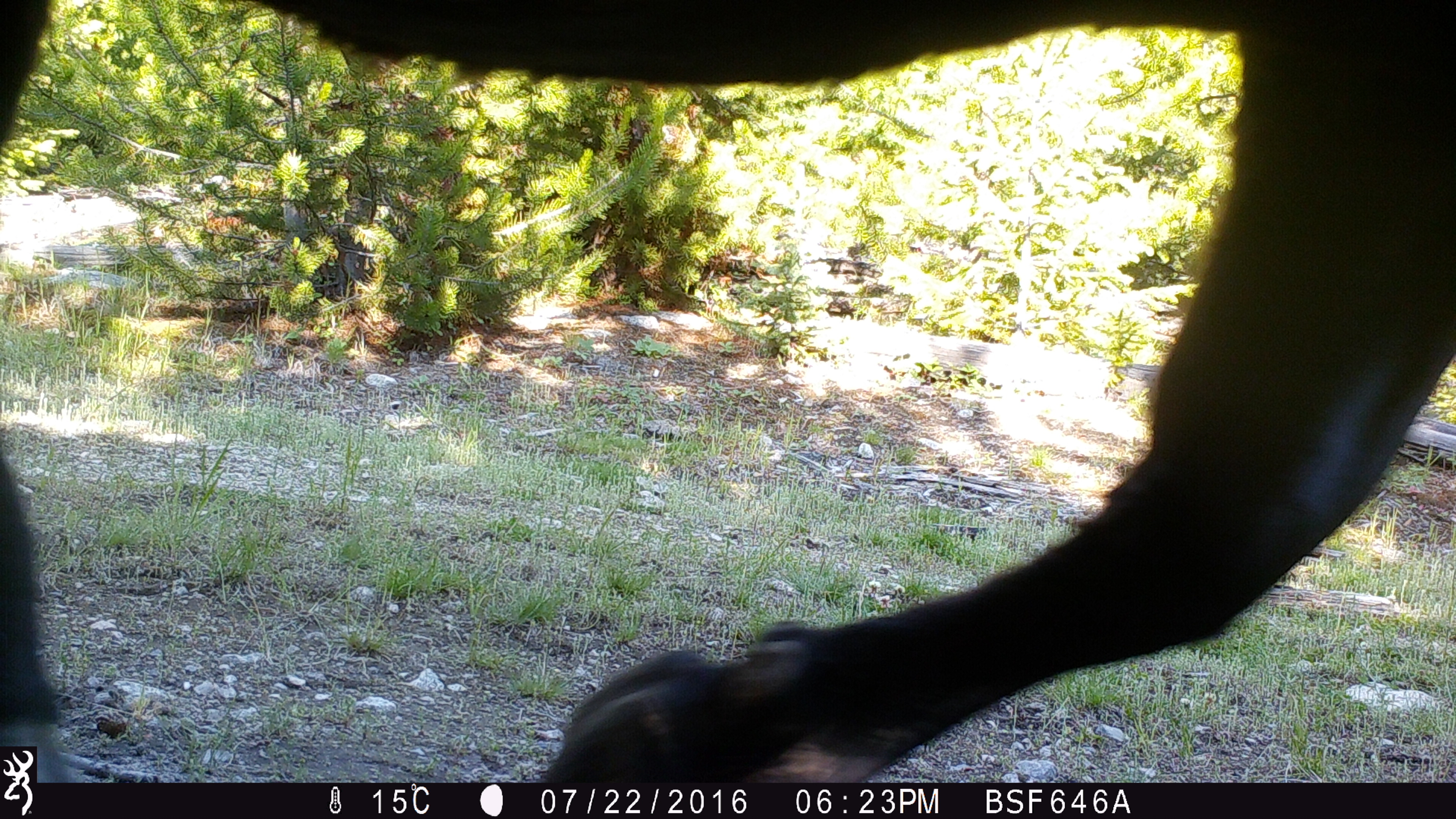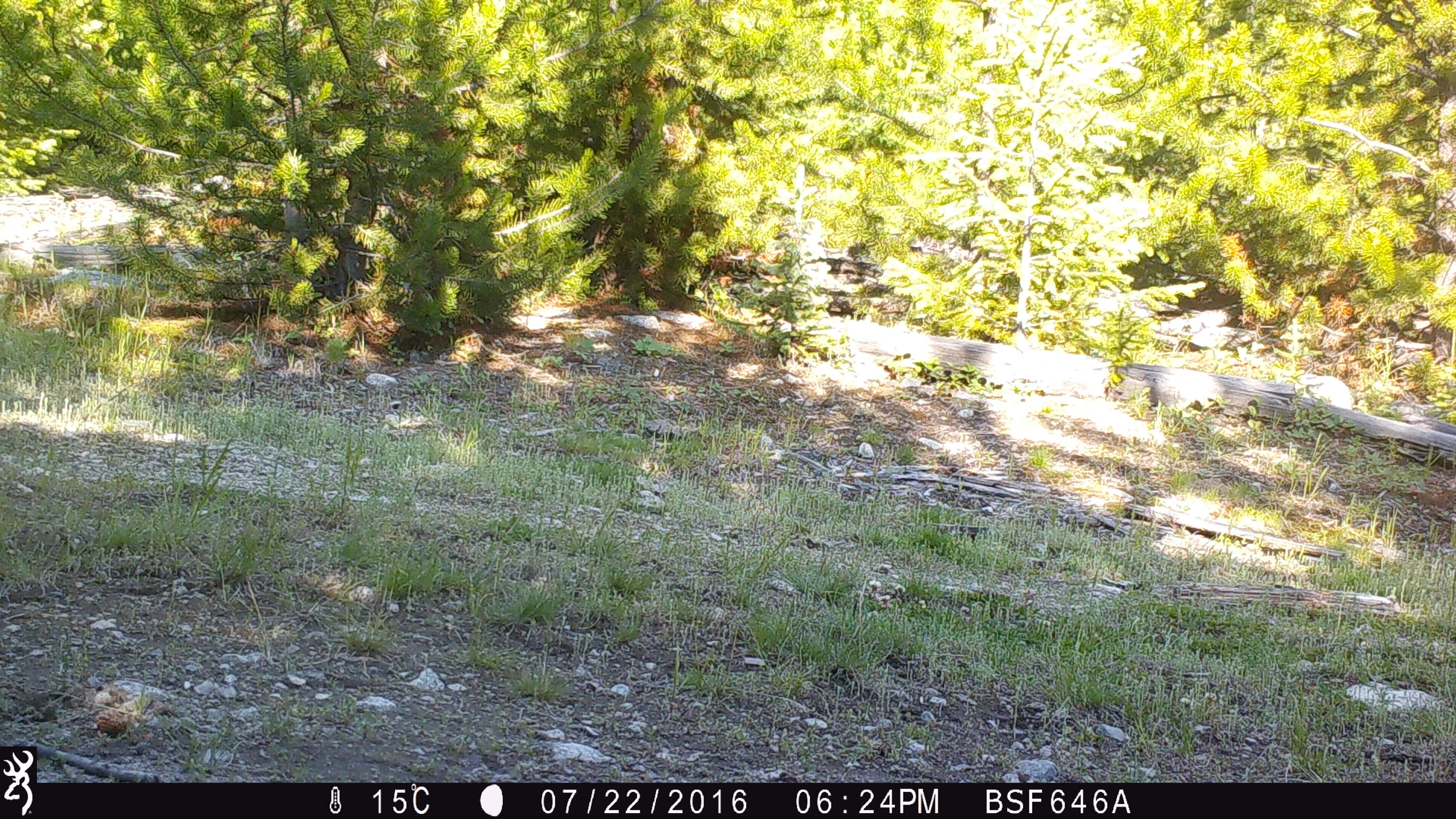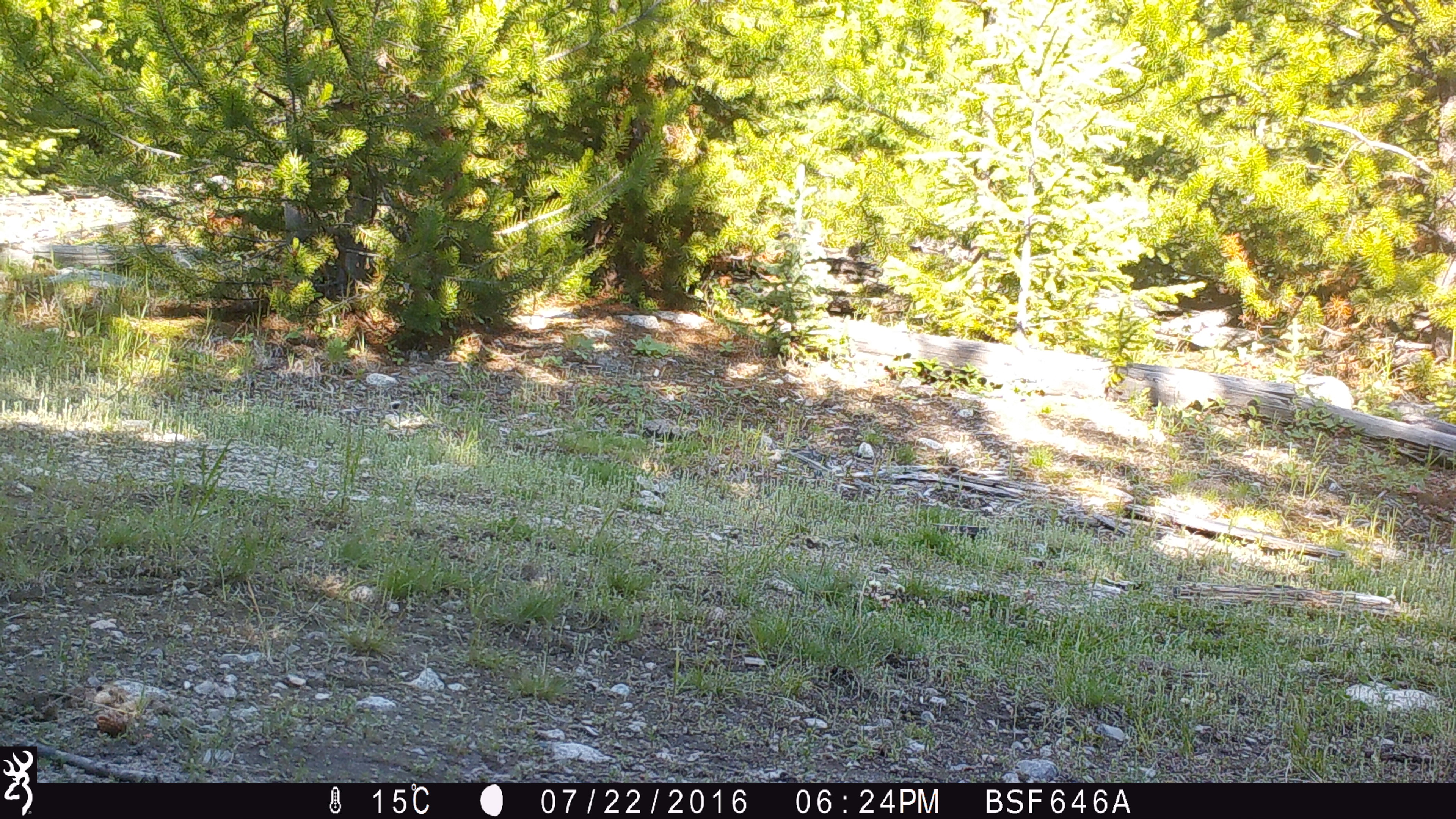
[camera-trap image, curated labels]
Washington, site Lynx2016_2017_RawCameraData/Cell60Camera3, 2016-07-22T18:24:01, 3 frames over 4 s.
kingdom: Animalia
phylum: Chordata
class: Mammalia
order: Artiodactyla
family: Bovidae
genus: Bos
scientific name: Bos taurus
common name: domestic cattle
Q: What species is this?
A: Domestic cattle (Bos taurus).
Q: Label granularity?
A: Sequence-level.